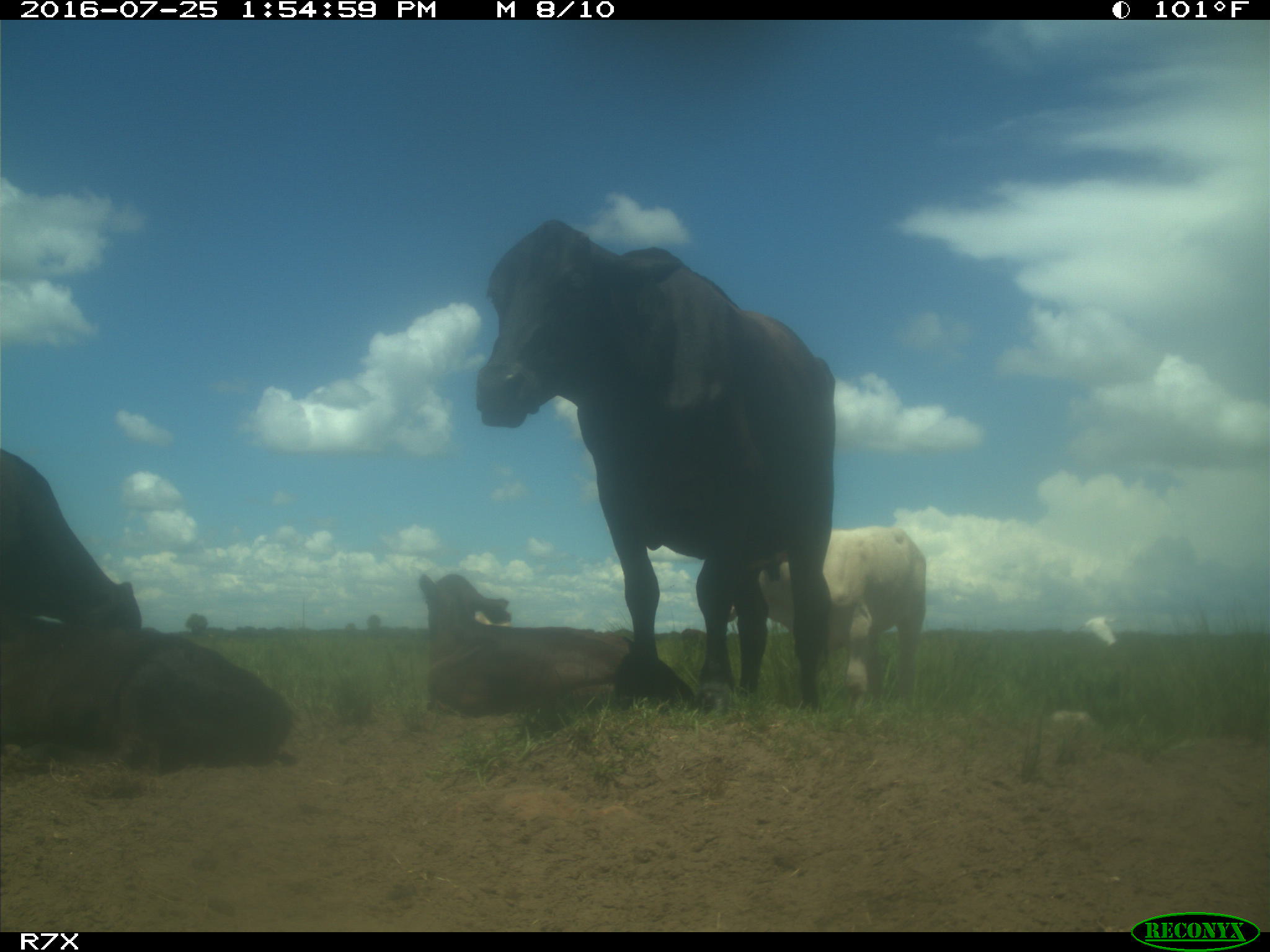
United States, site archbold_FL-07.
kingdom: Animalia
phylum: Chordata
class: Mammalia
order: Artiodactyla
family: Bovidae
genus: Bos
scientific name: Bos taurus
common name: domestic cow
Bos taurus (domestic cow).